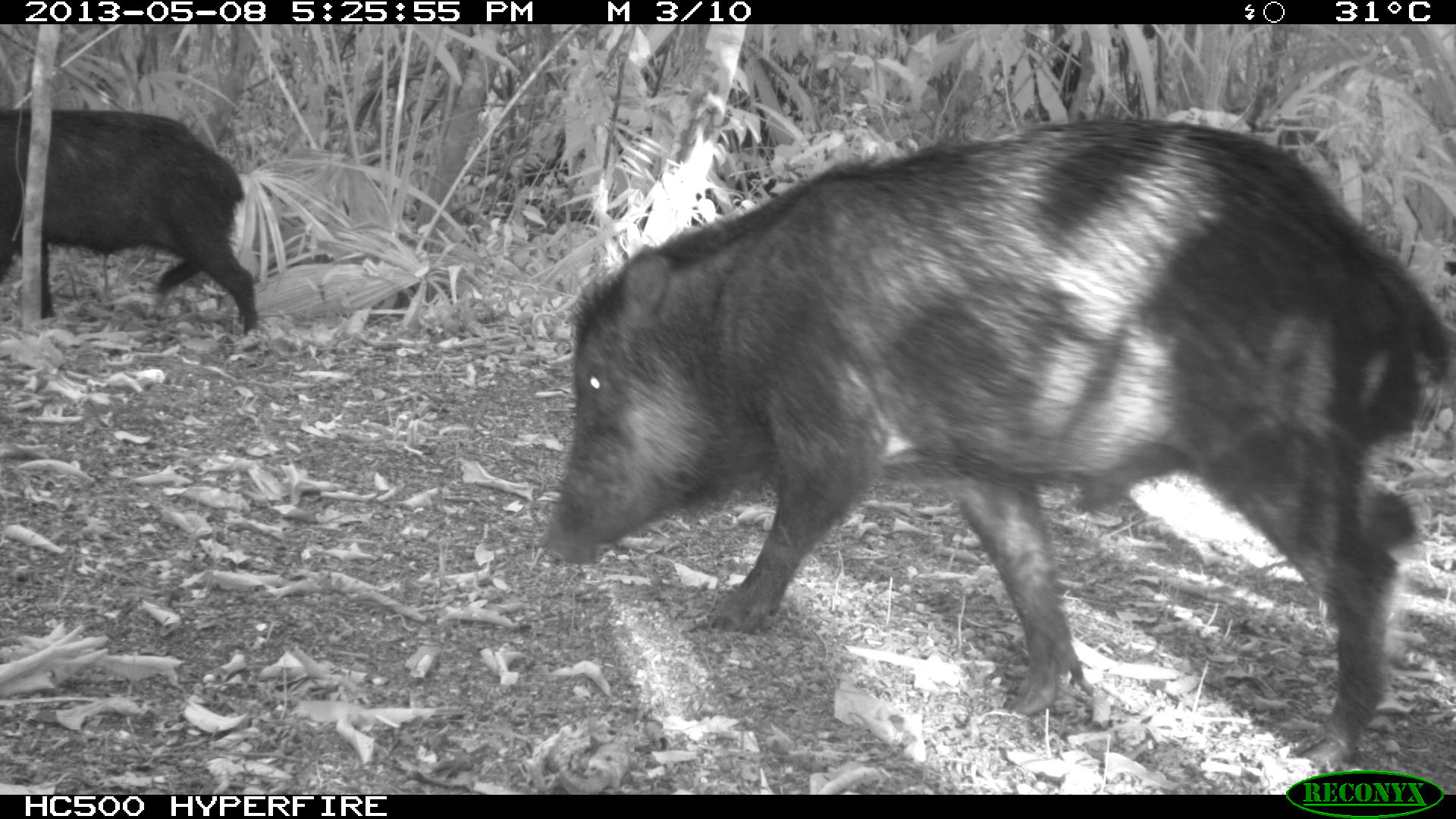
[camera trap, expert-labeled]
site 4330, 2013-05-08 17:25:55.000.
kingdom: Animalia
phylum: Chordata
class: Mammalia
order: Artiodactyla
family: Tayassuidae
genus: Tayassu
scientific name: Tayassu pecari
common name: white-lipped peccary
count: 2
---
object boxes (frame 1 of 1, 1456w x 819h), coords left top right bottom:
tayassu pecari: 537 116 1449 765; 0 103 261 350